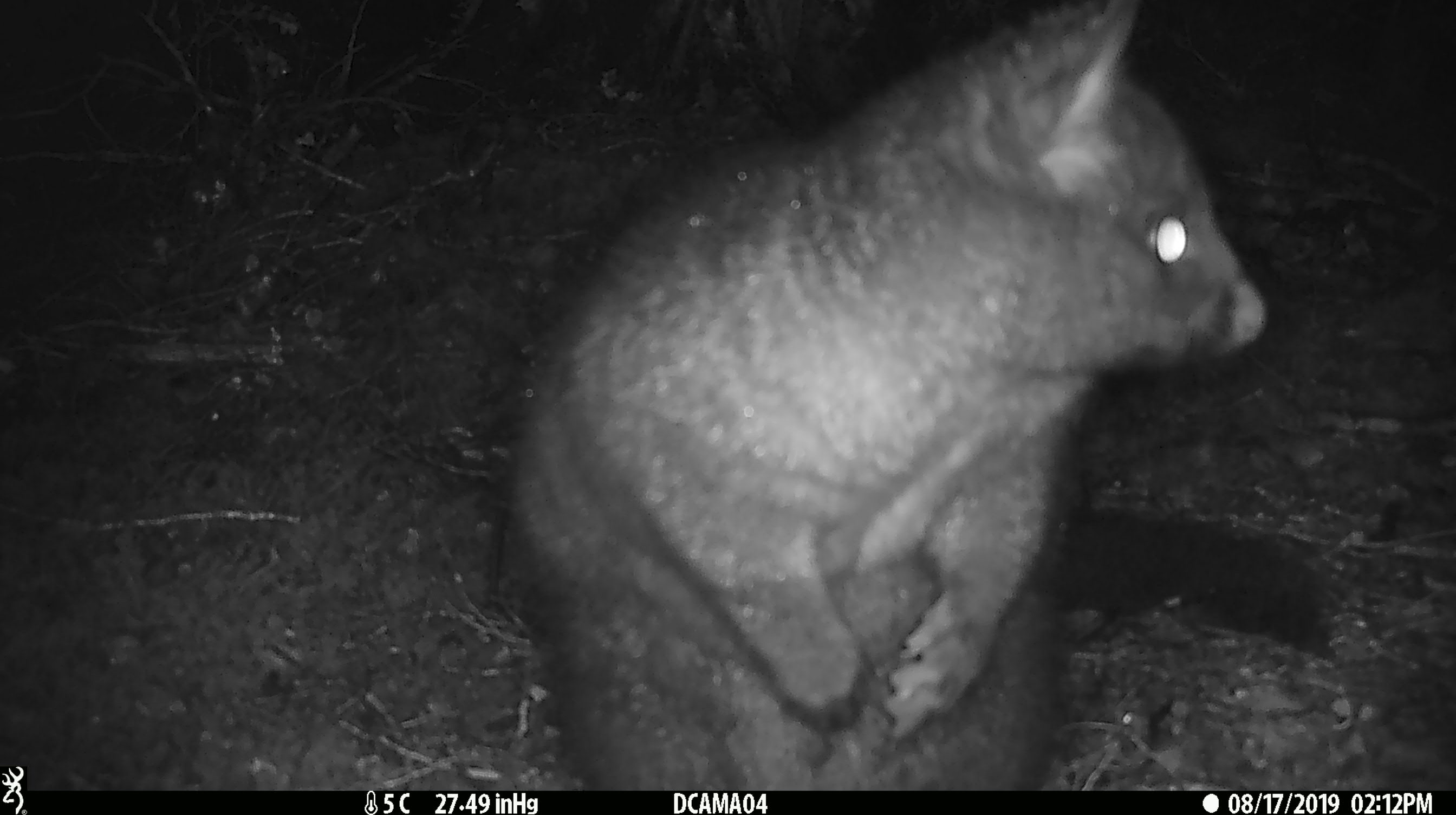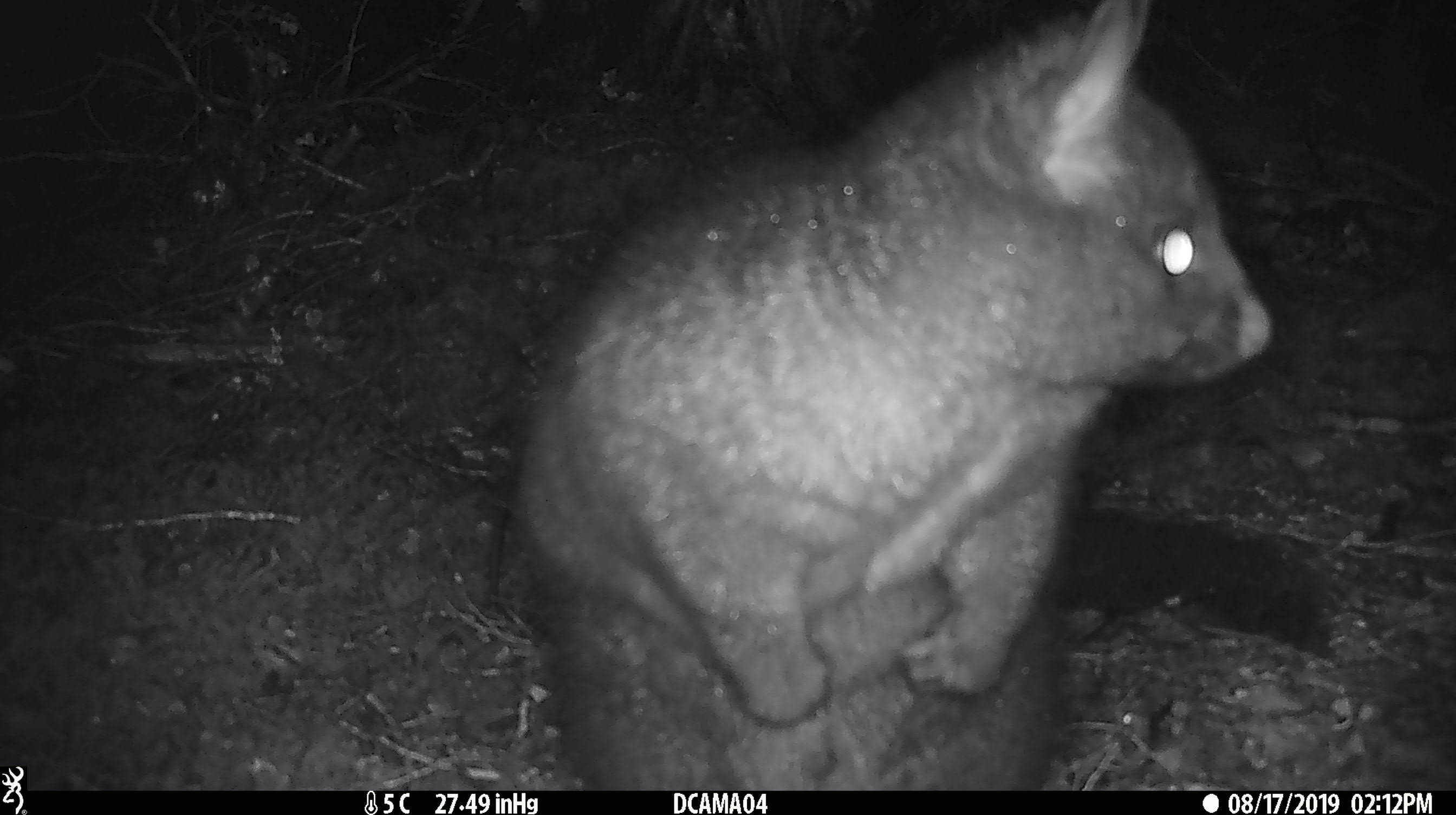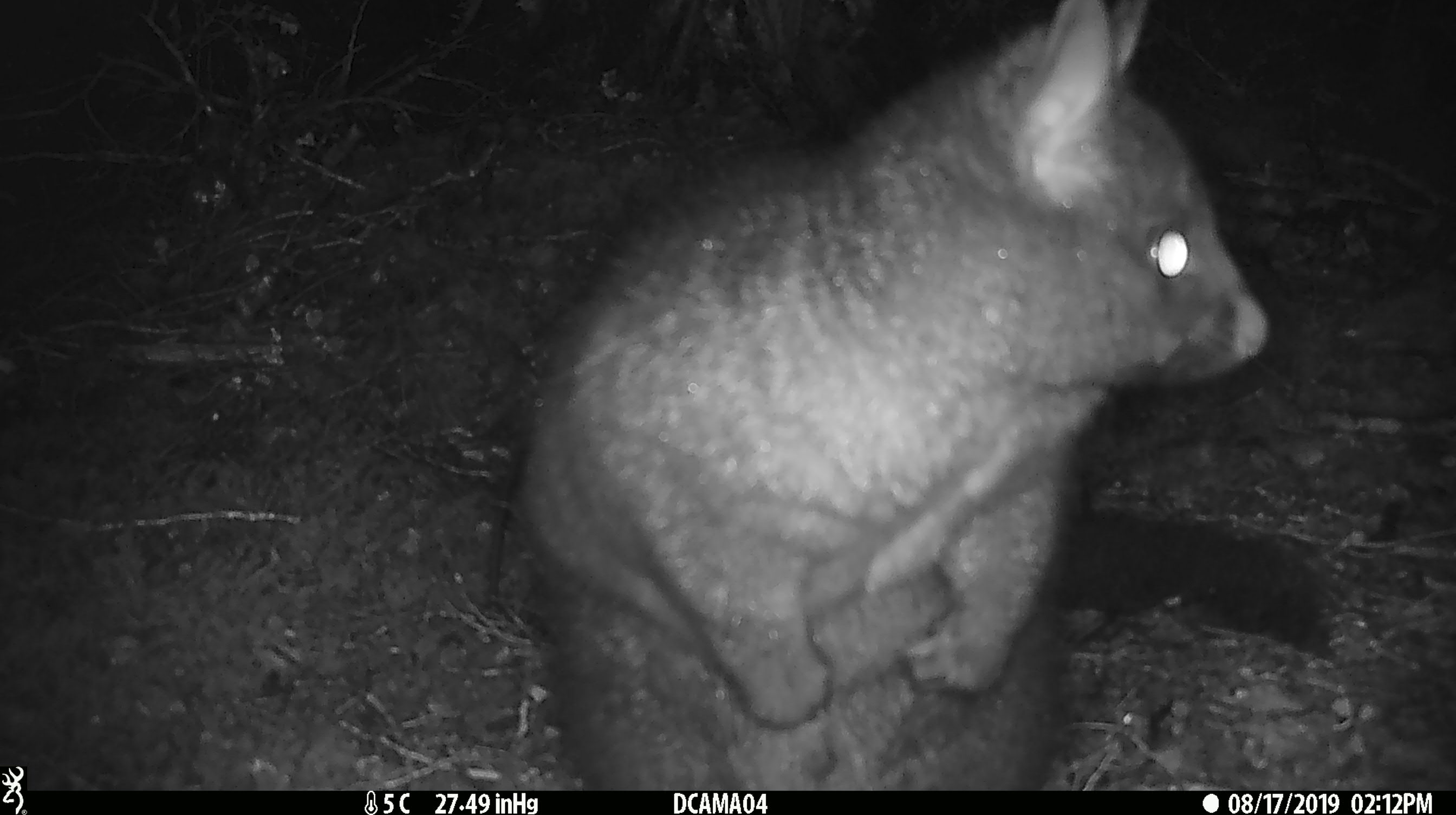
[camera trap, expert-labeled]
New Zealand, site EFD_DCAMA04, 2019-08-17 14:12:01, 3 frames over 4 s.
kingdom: Animalia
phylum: Chordata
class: Mammalia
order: Diprotodontia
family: Phalangeridae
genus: Trichosurus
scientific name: Trichosurus vulpecula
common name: common brushtail possum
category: possum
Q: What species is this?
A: Possum (common brushtail possum) (Trichosurus vulpecula).